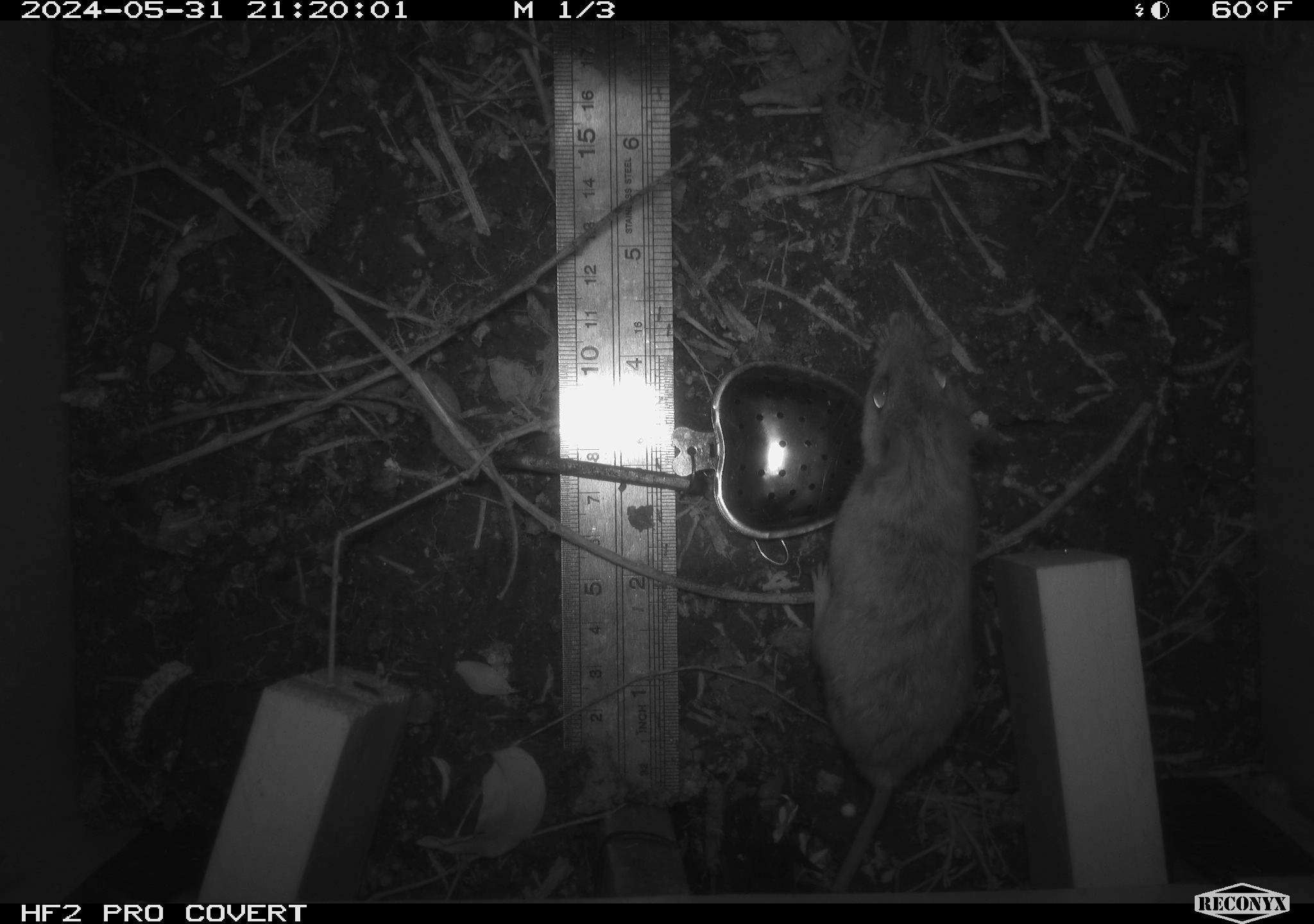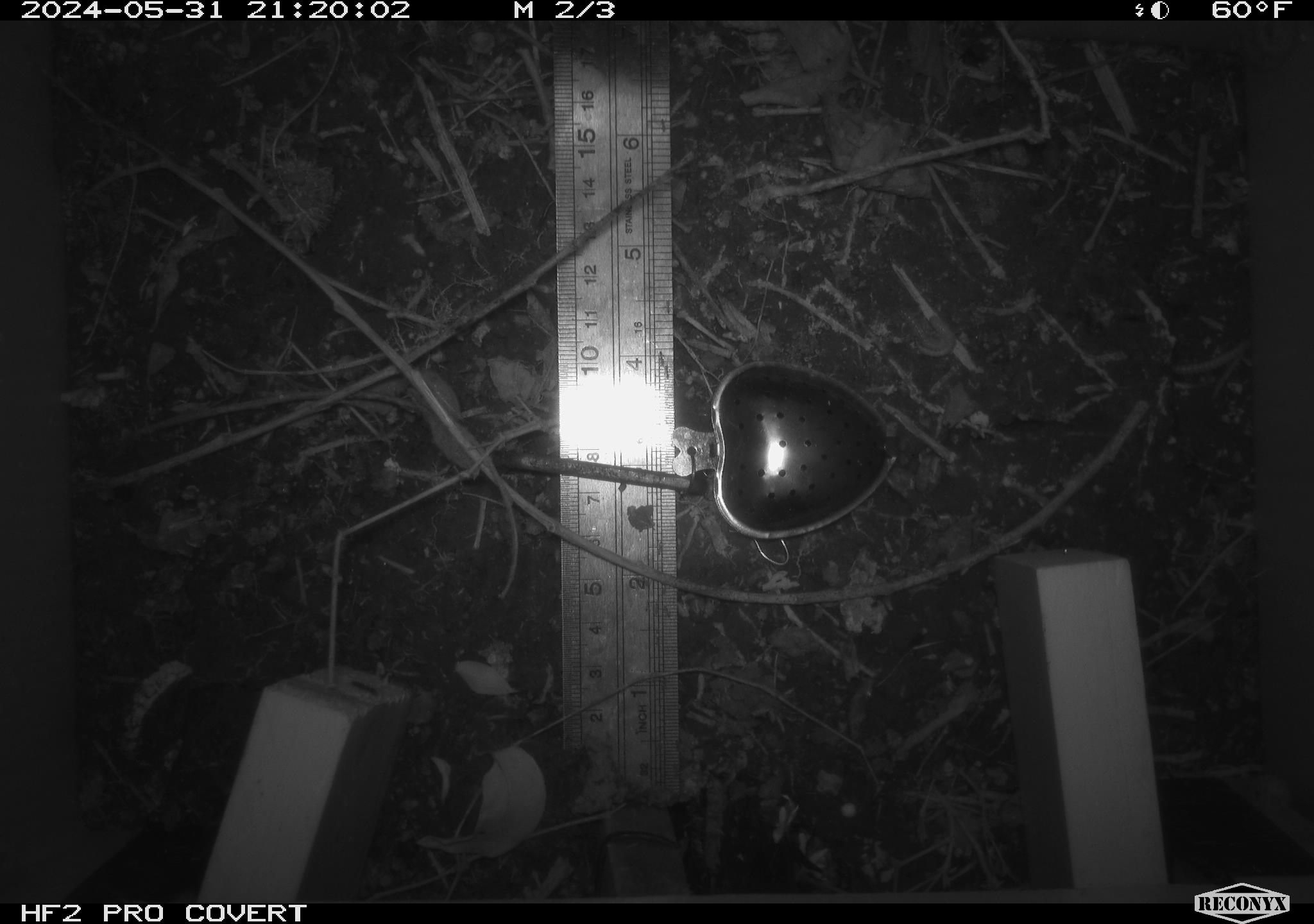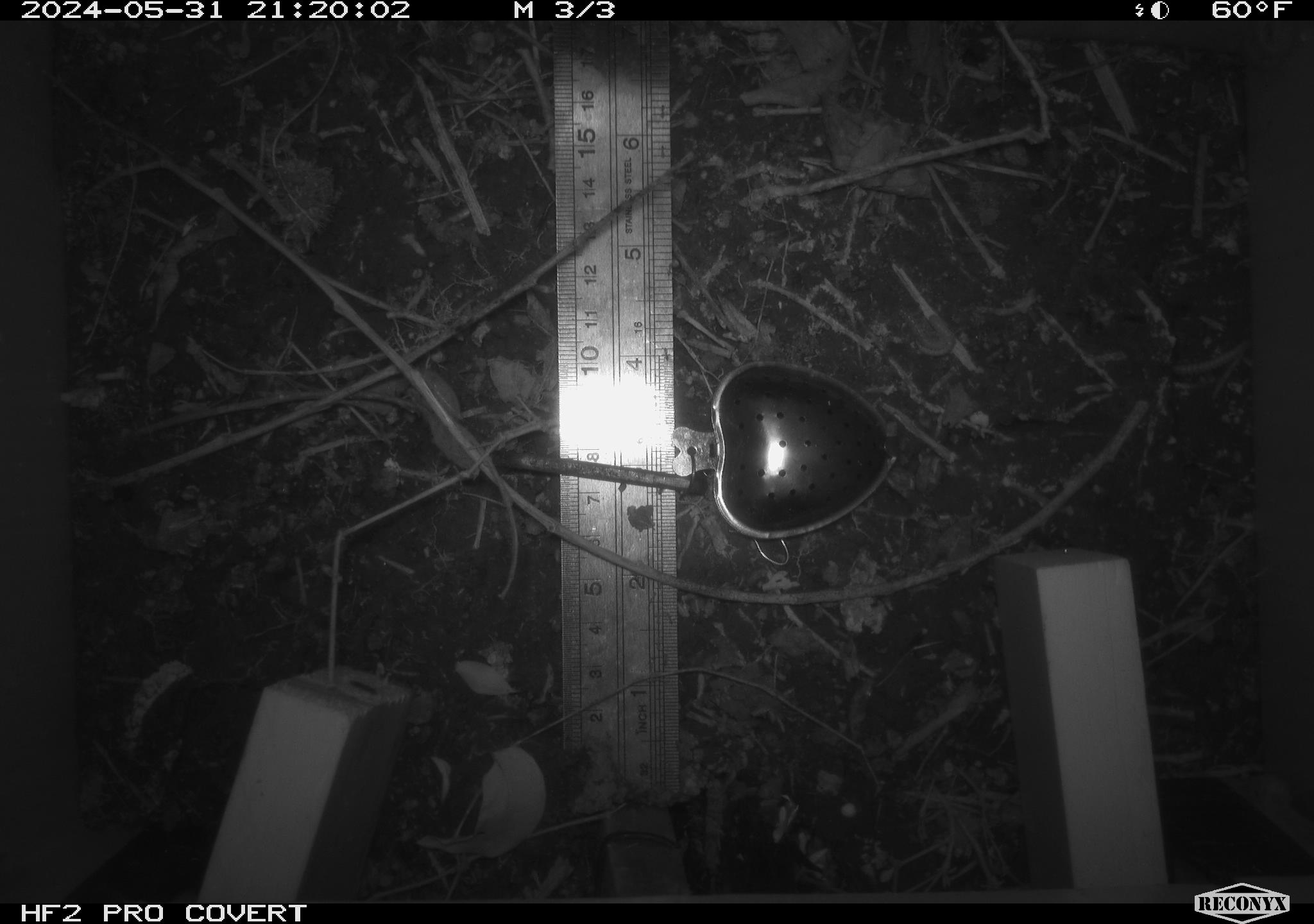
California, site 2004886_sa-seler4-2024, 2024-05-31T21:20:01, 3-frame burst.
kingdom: Animalia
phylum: Chordata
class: Mammalia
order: Rodentia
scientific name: Rodentia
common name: mouse species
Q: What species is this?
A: Mouse species (Rodentia).